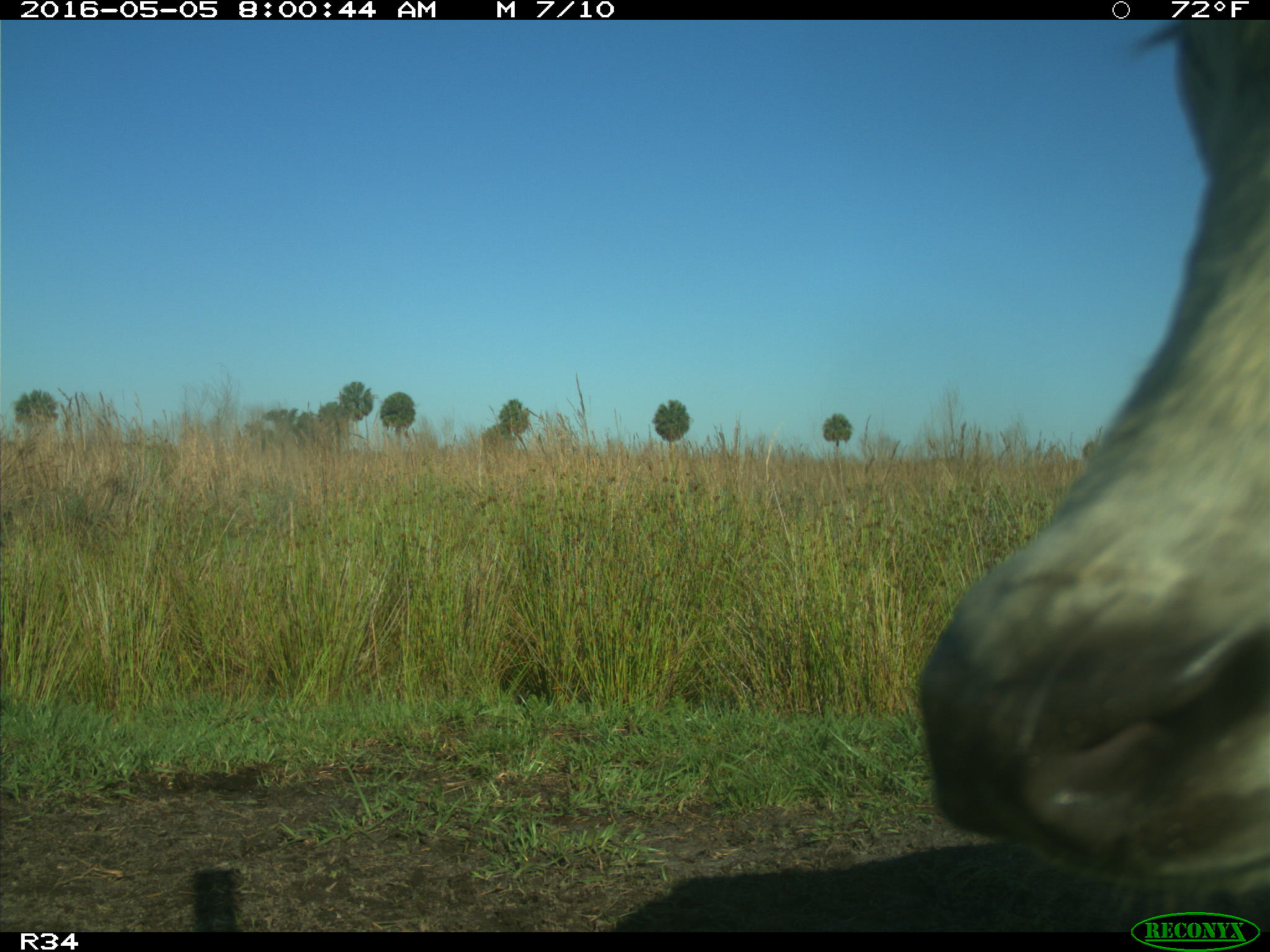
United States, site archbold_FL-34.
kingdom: Animalia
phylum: Chordata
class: Mammalia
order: Artiodactyla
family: Bovidae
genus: Bos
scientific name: Bos taurus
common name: domestic cow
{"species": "Bos taurus (domestic cow)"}